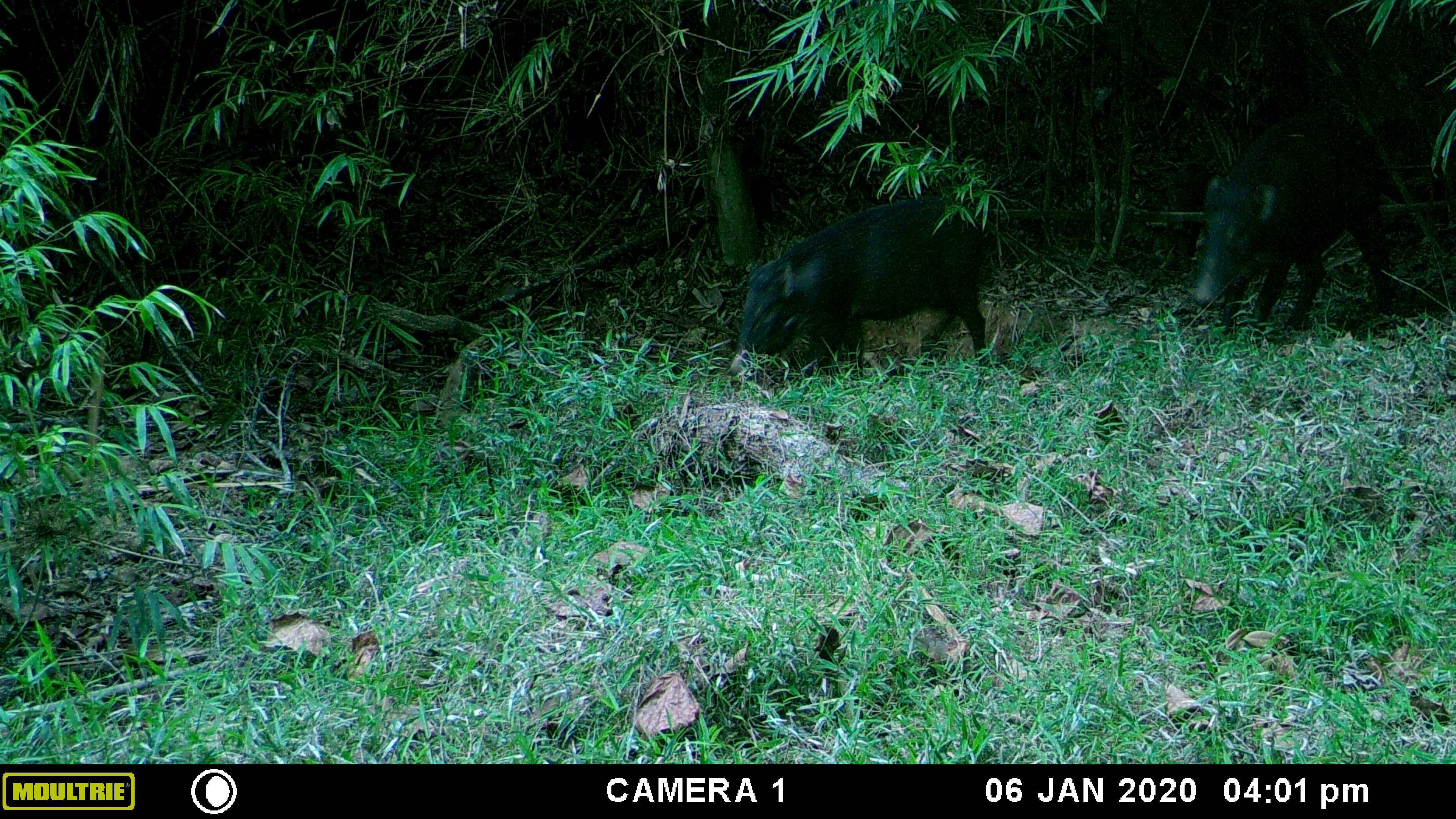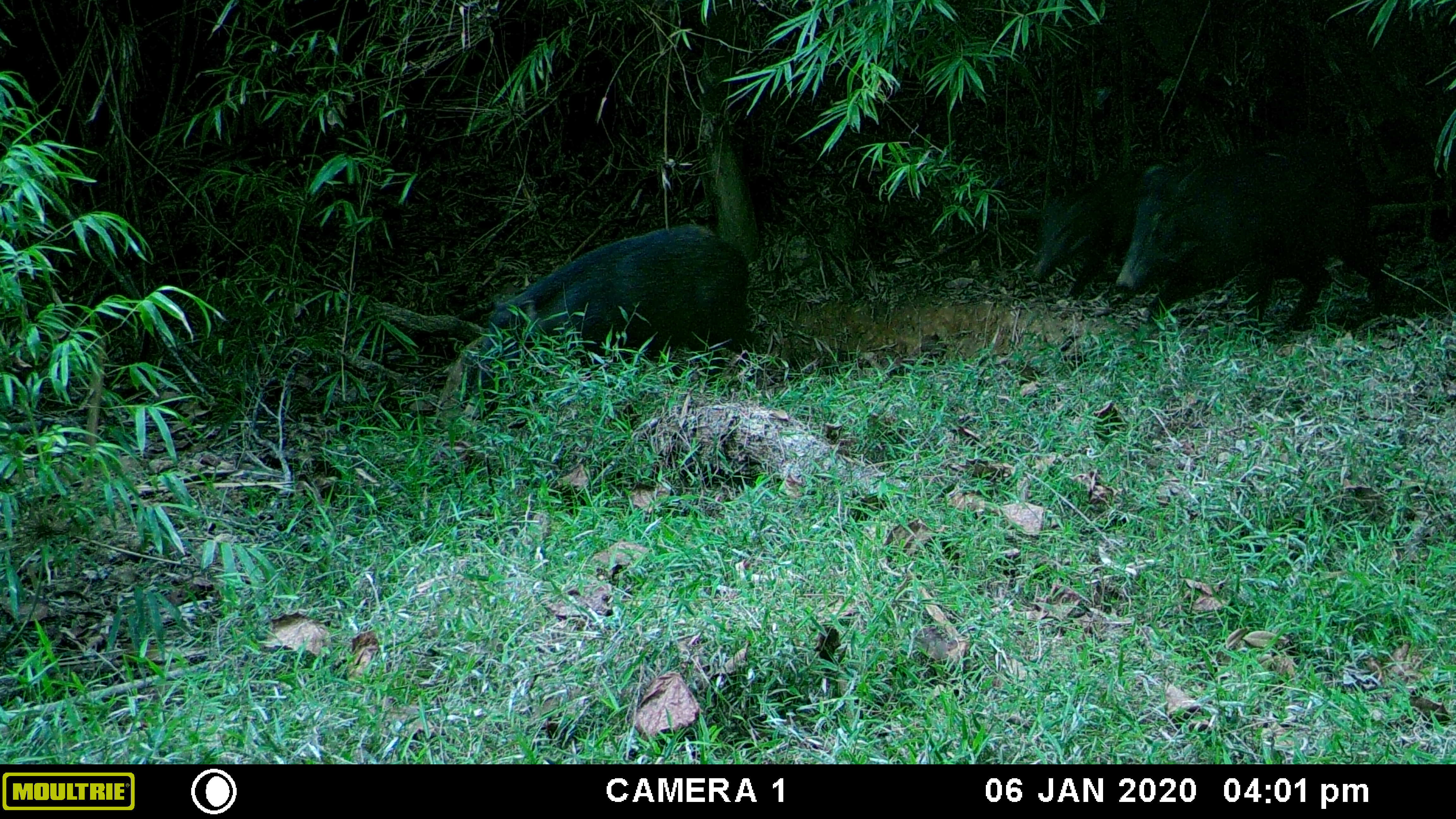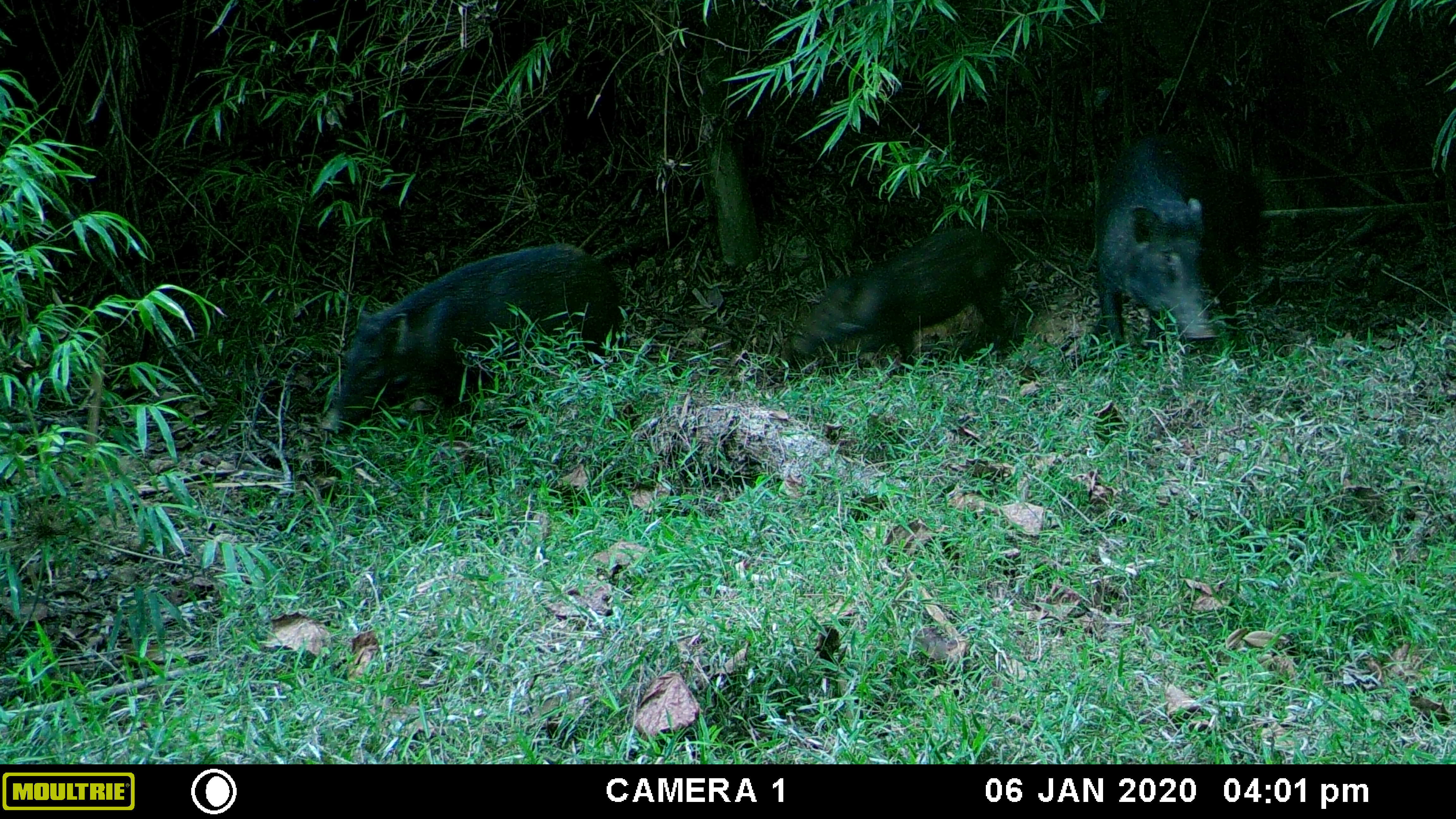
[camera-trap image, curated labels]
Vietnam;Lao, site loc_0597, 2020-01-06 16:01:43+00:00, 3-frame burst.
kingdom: Animalia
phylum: Chordata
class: Mammalia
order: Artiodactyla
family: Suidae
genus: Sus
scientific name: Sus scrofa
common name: eurasian wild pig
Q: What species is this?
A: Eurasian wild pig (Sus scrofa).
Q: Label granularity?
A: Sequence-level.